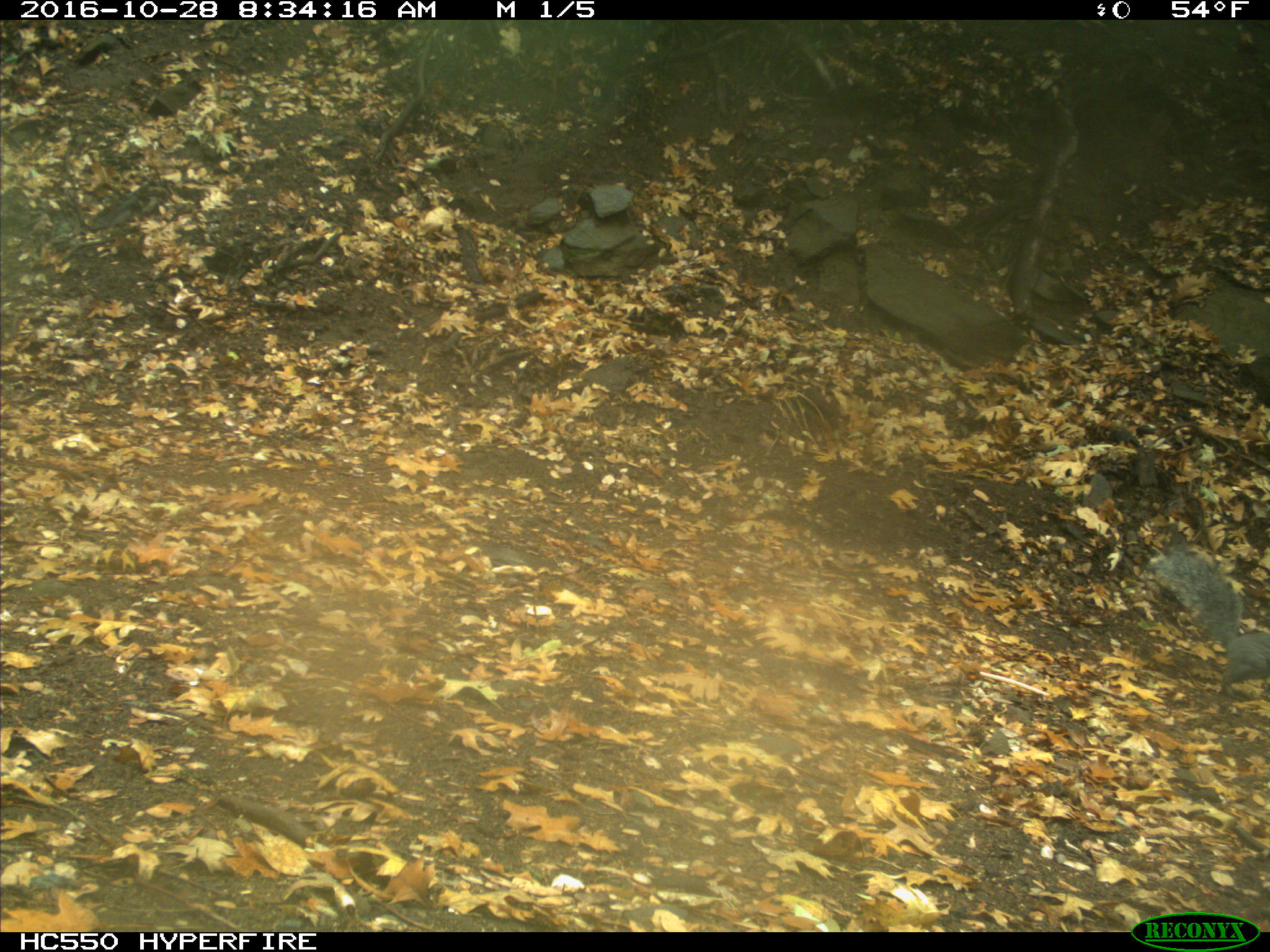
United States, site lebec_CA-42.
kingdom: Animalia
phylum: Chordata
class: Mammalia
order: Rodentia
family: Sciuridae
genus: Sciurus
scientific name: Sciurus carolinensis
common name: eastern gray squirrel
Sciurus carolinensis (eastern gray squirrel).